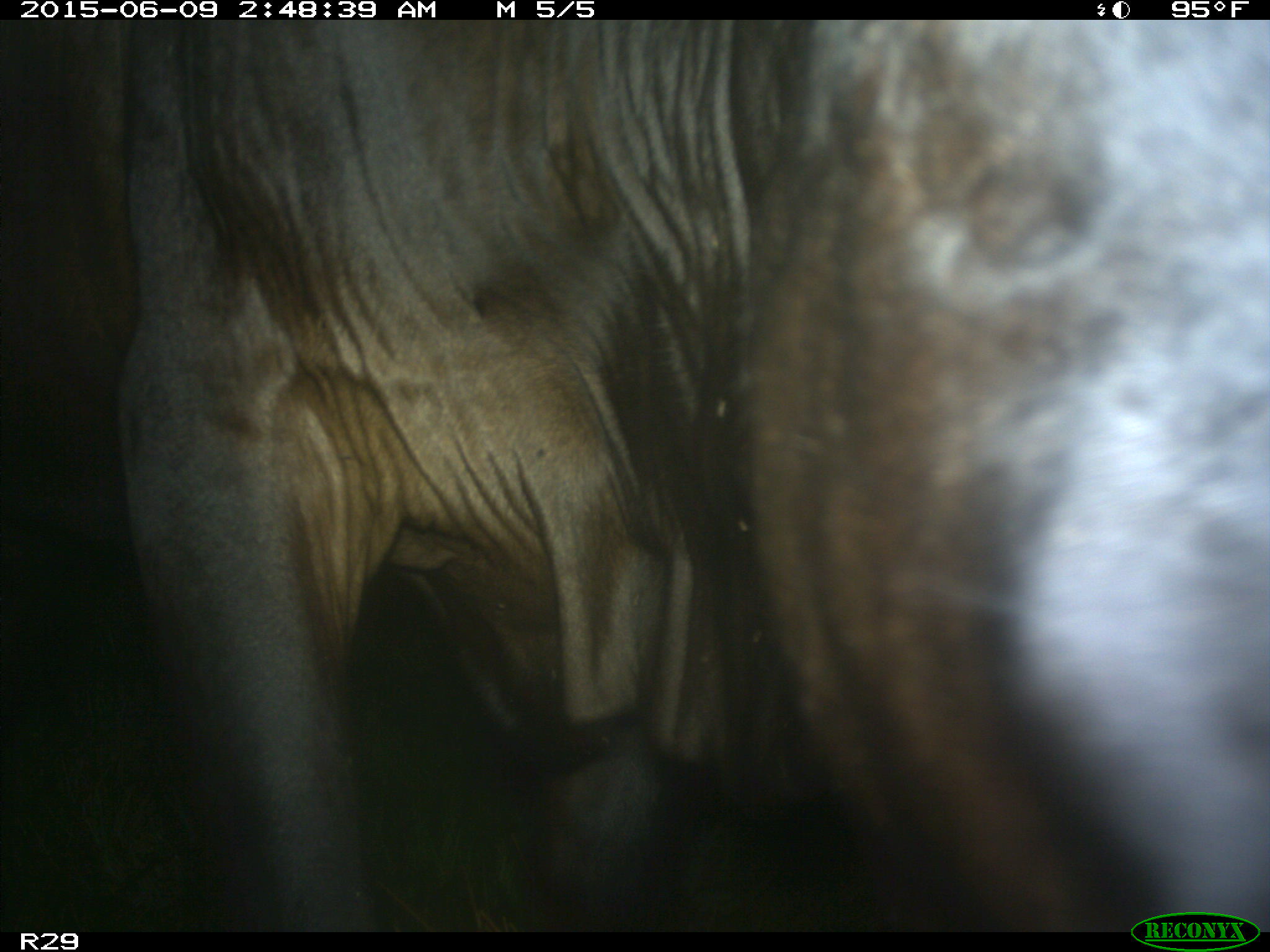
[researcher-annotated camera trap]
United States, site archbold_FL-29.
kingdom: Animalia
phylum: Chordata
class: Mammalia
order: Artiodactyla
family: Bovidae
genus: Bos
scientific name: Bos taurus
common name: domestic cow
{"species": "Bos taurus (domestic cow)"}